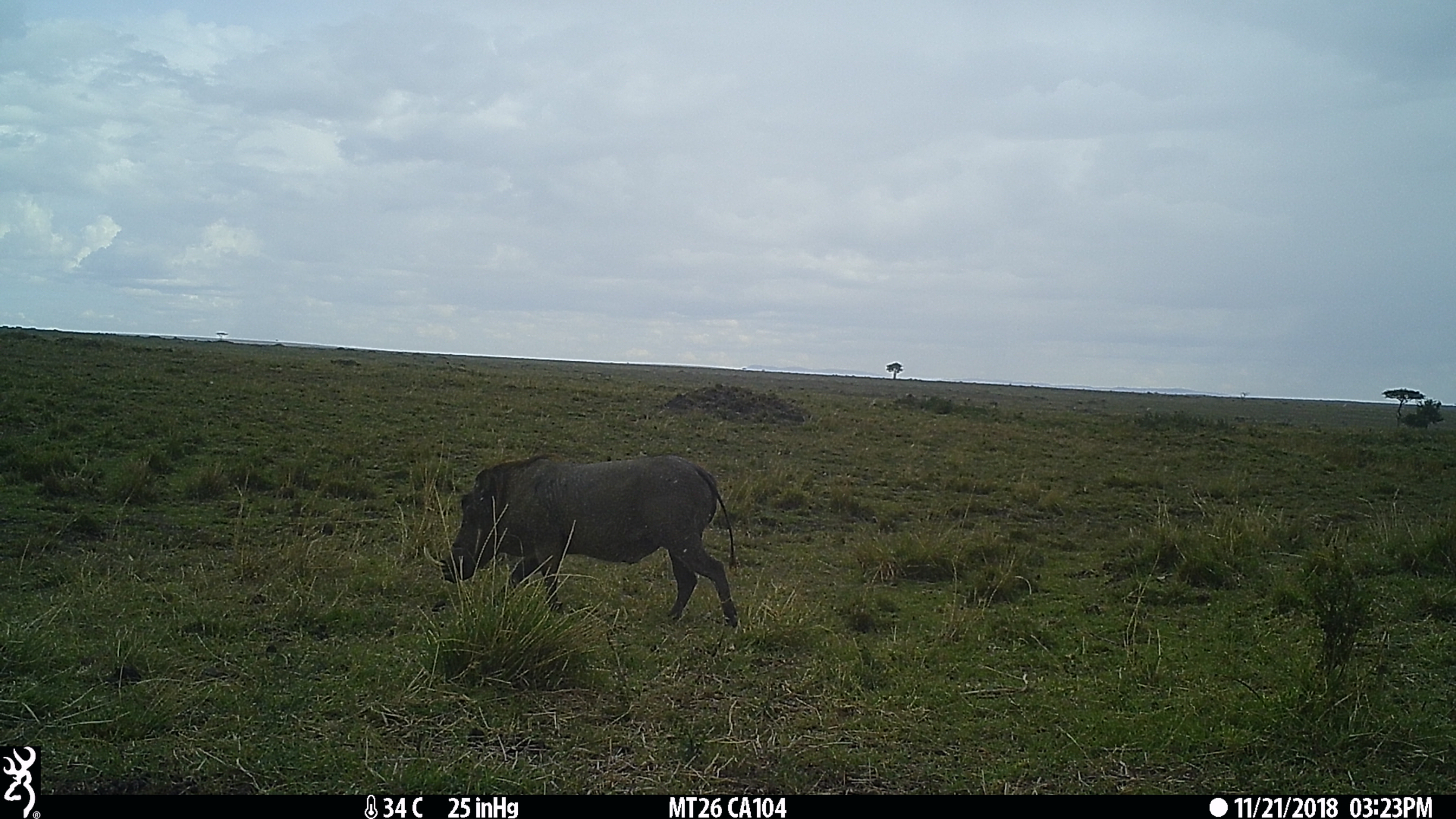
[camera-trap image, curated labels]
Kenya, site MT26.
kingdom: Animalia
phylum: Chordata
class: Mammalia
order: Artiodactyla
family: Suidae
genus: Phacochoerus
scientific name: Phacochoerus africanus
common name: common warthog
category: warthog